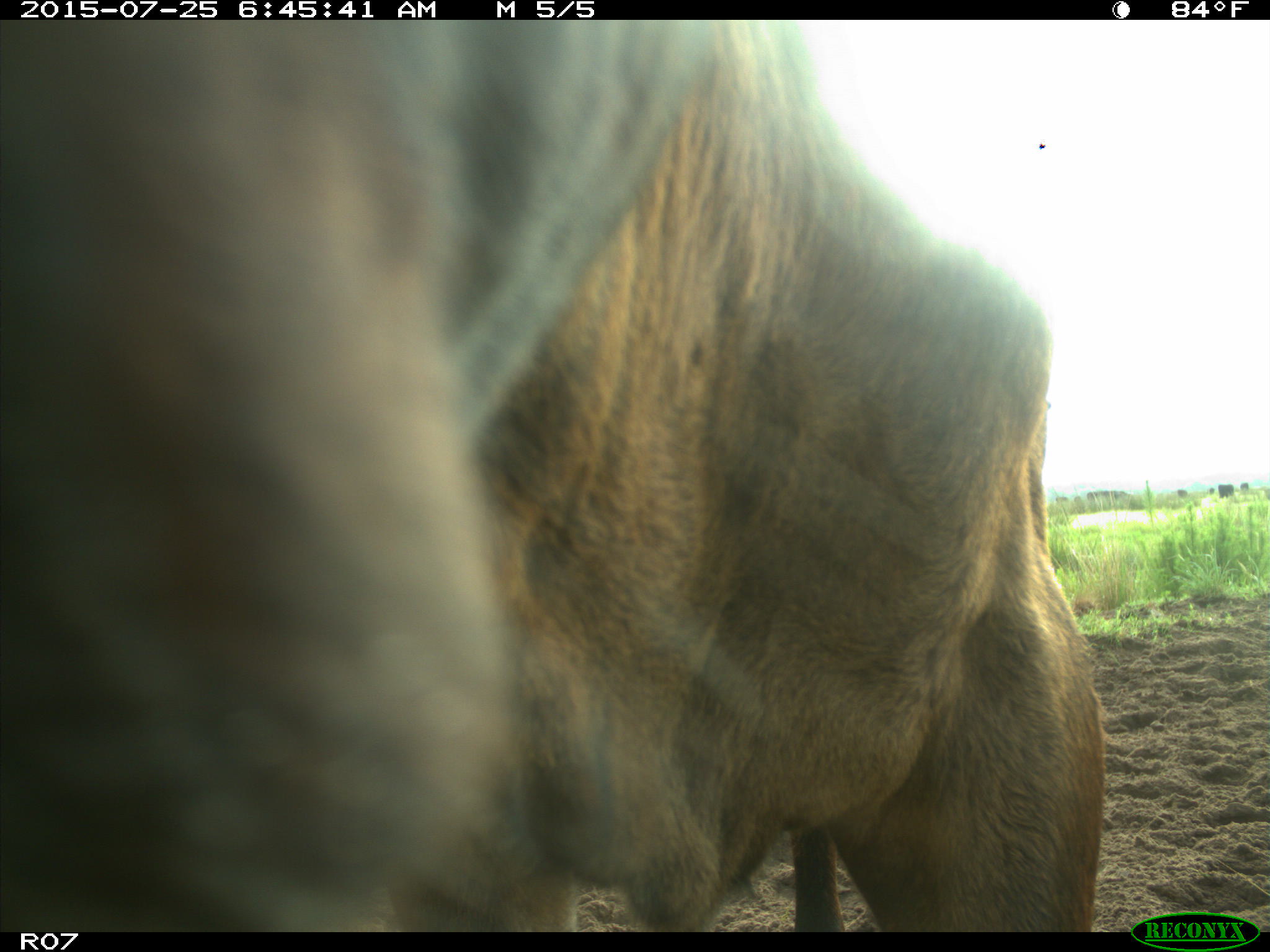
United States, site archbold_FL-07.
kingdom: Animalia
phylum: Chordata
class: Mammalia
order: Artiodactyla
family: Bovidae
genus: Bos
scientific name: Bos taurus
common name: domestic cow